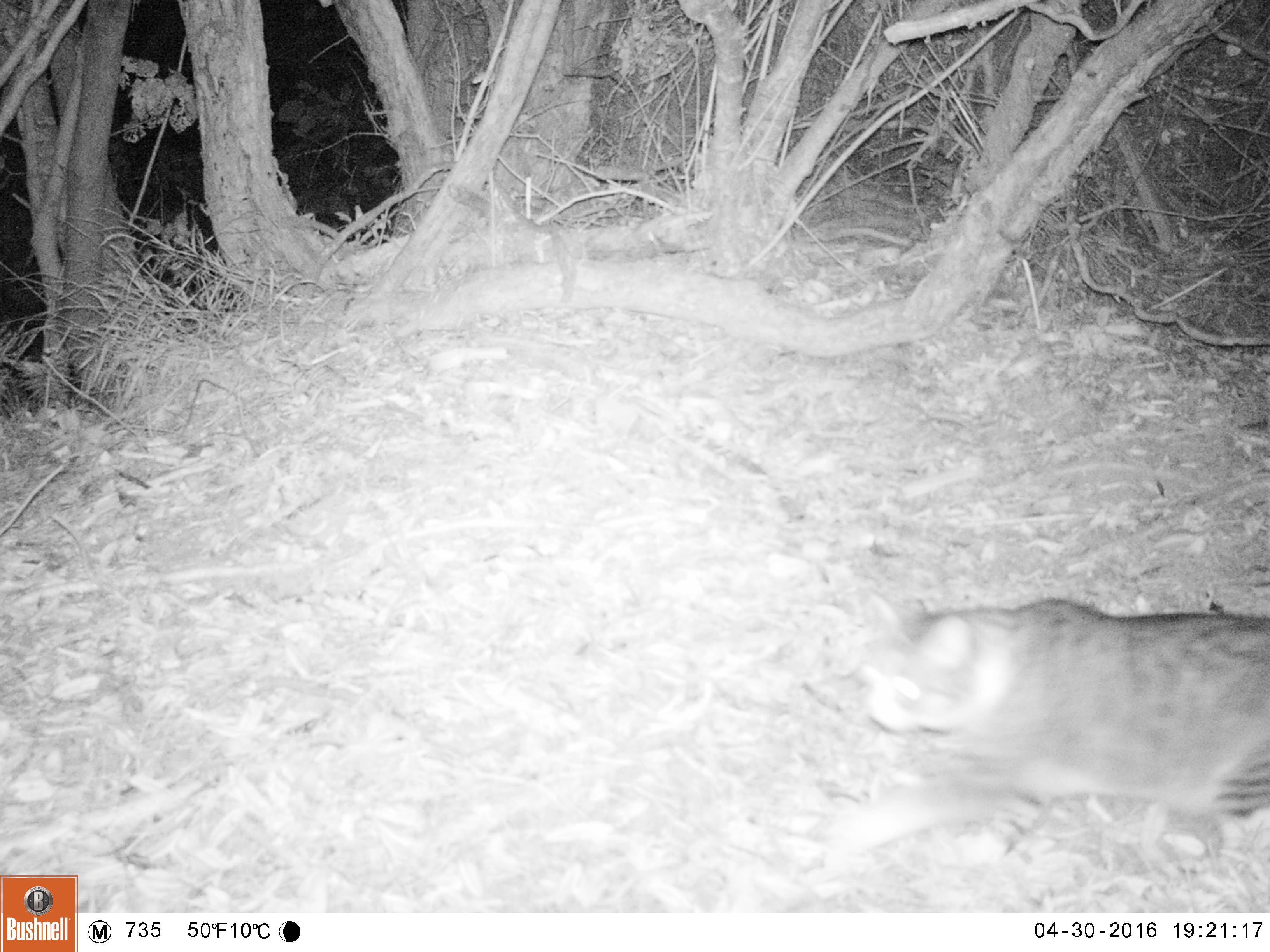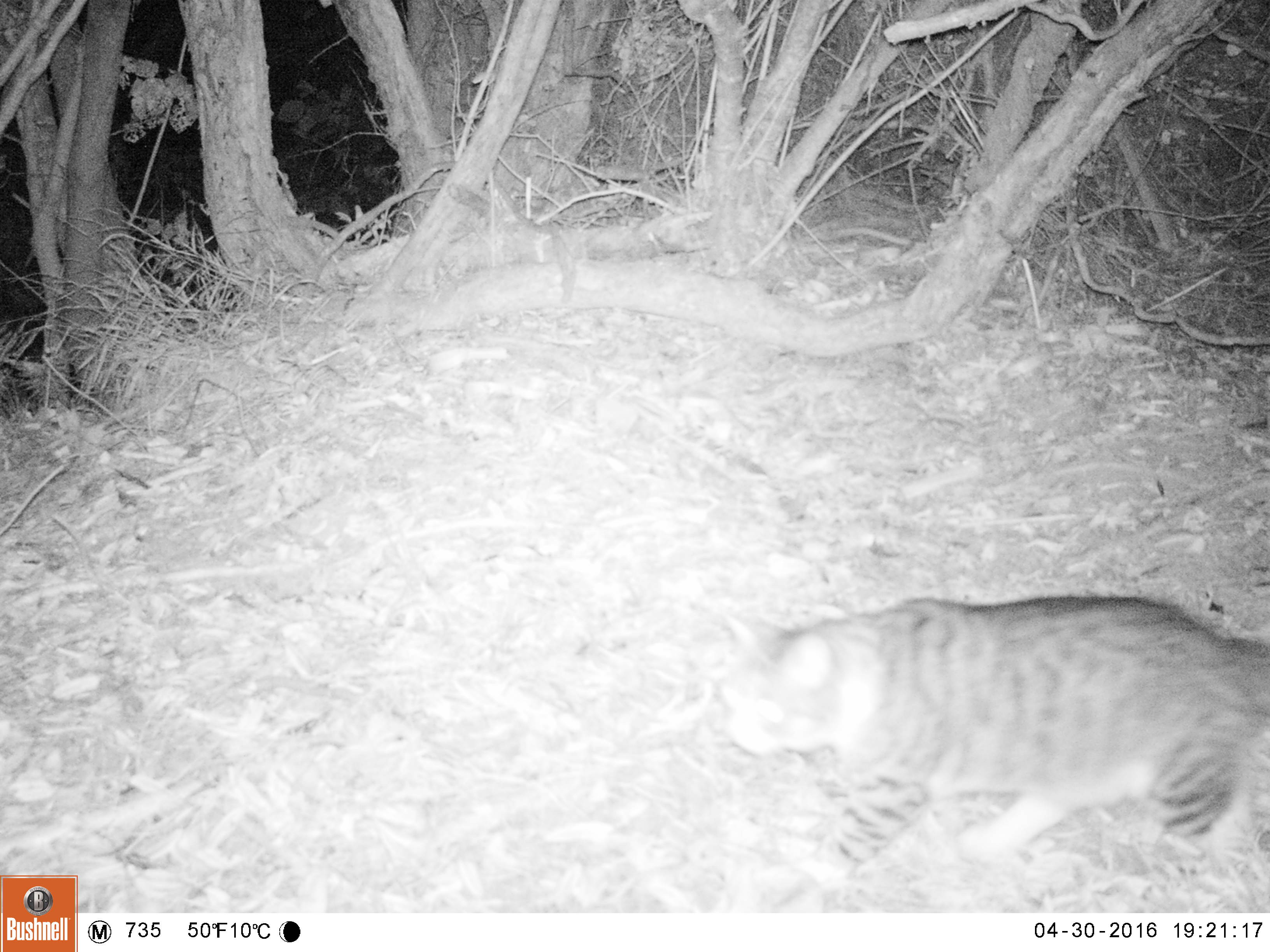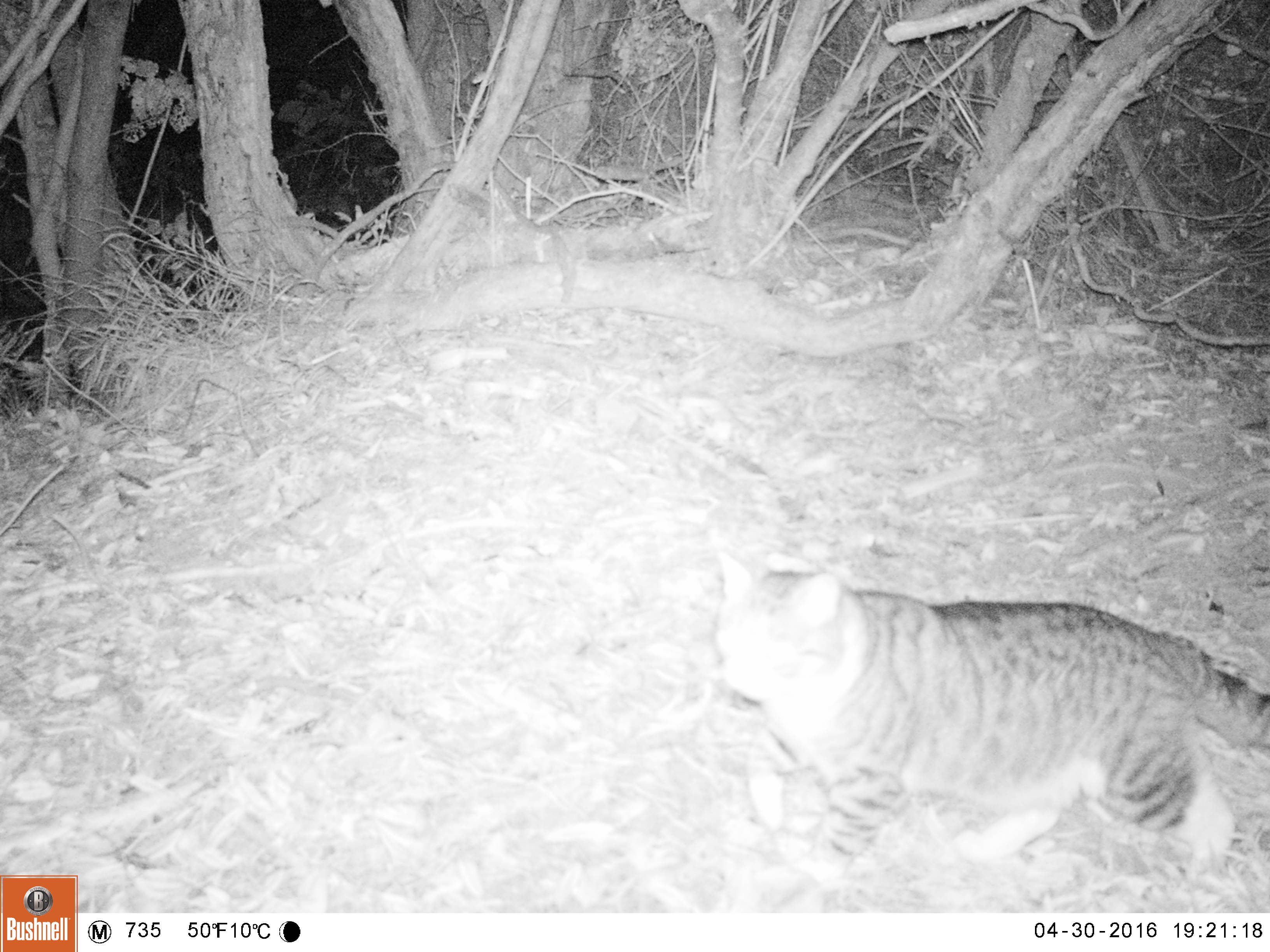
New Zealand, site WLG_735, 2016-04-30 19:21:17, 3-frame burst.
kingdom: Animalia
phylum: Chordata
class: Mammalia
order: Carnivora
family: Felidae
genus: Felis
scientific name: Felis catus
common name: domestic cat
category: cat